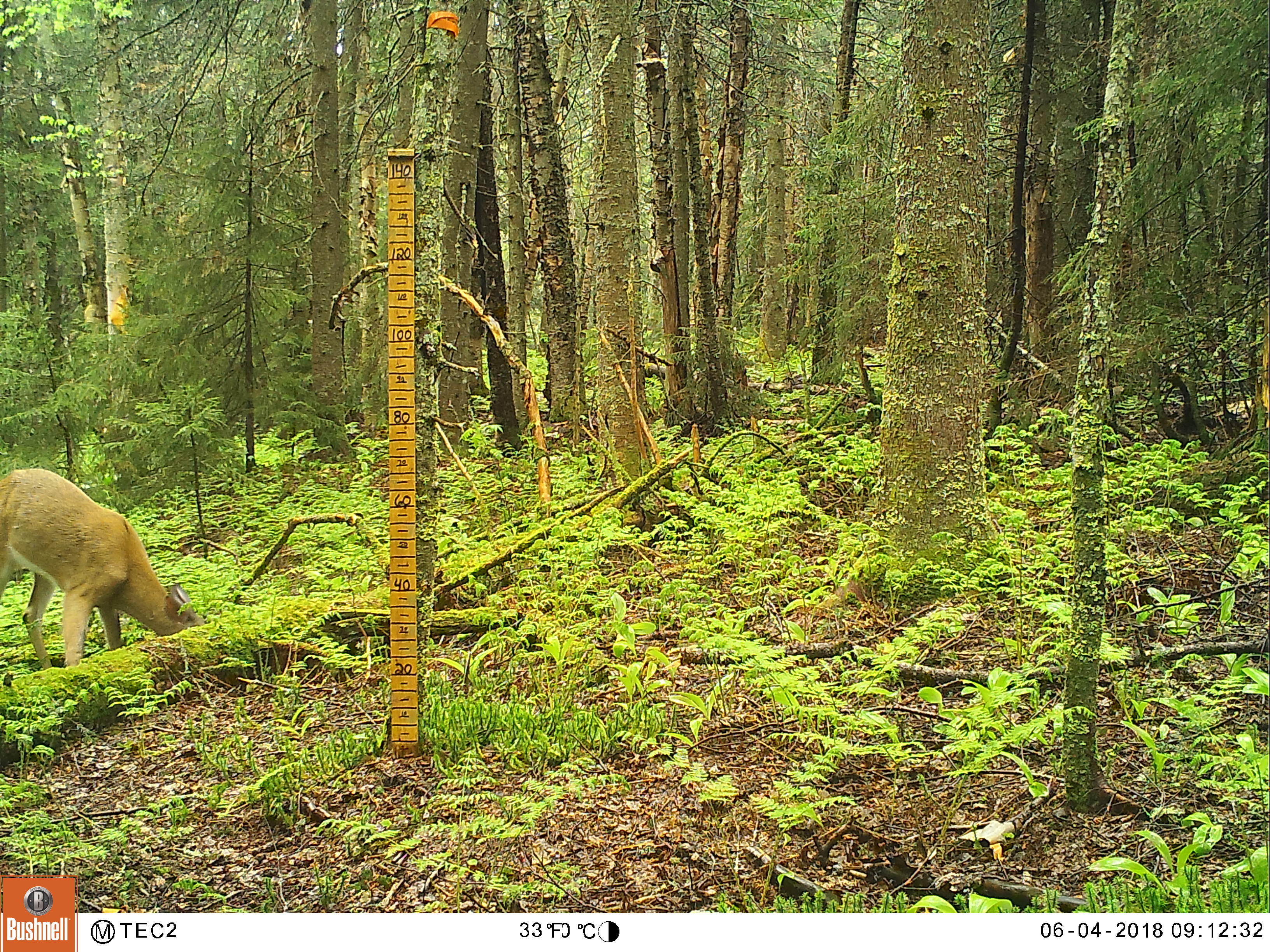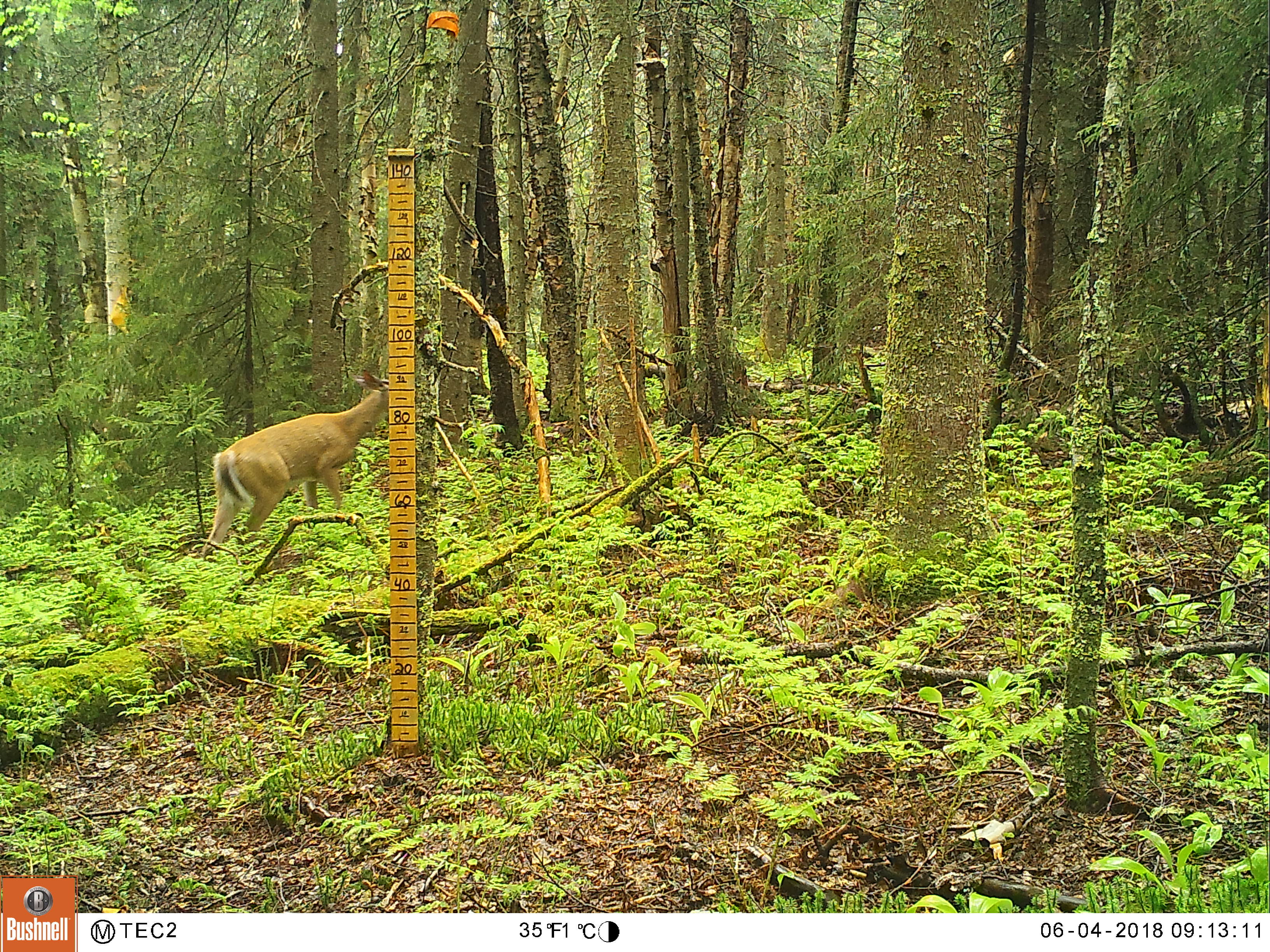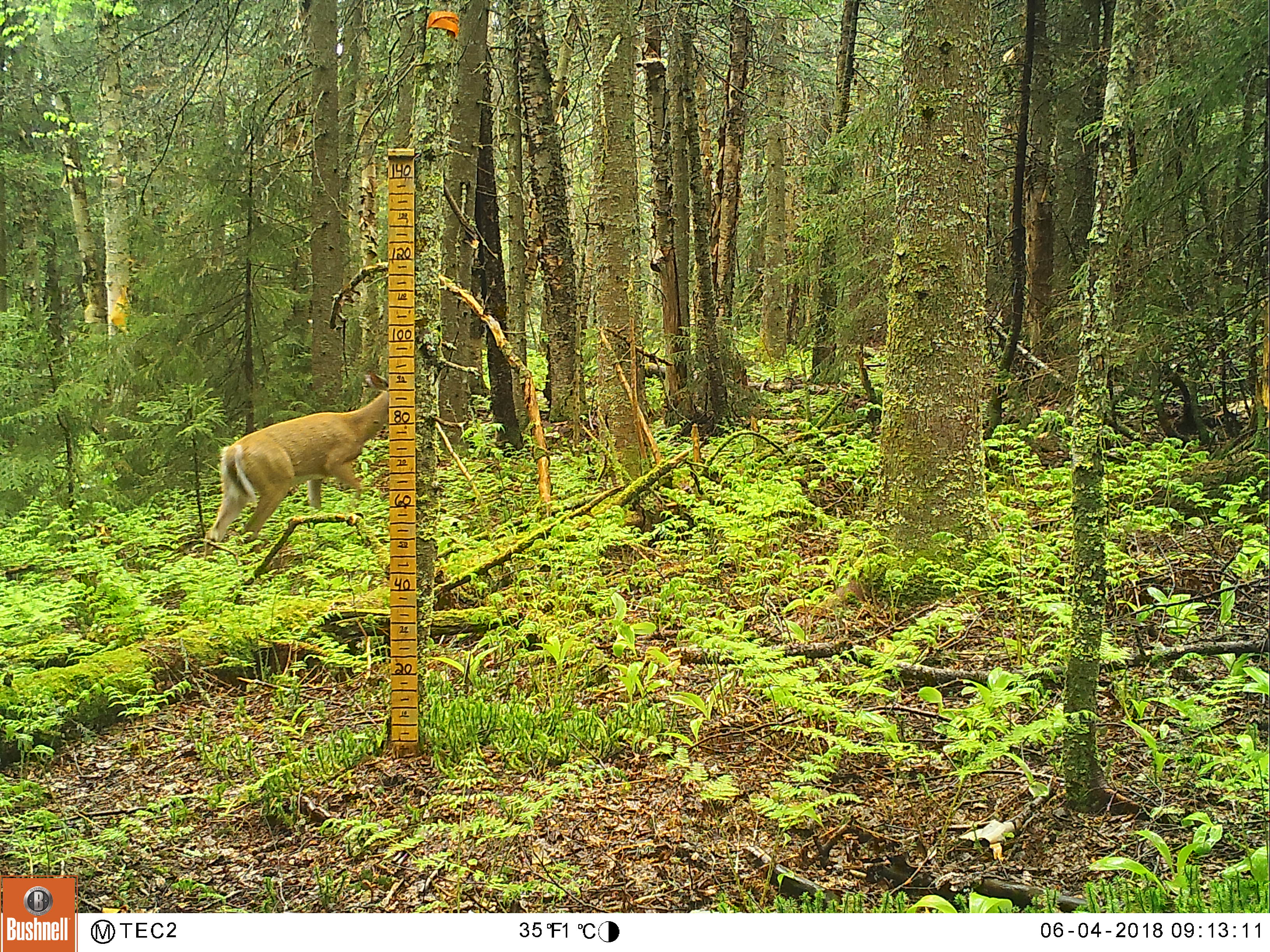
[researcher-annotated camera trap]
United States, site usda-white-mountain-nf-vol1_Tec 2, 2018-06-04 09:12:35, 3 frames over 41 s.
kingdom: Animalia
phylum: Chordata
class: Mammalia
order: Artiodactyla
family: Cervidae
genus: Odocoileus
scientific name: Odocoileus virginianus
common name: white-tailed deer